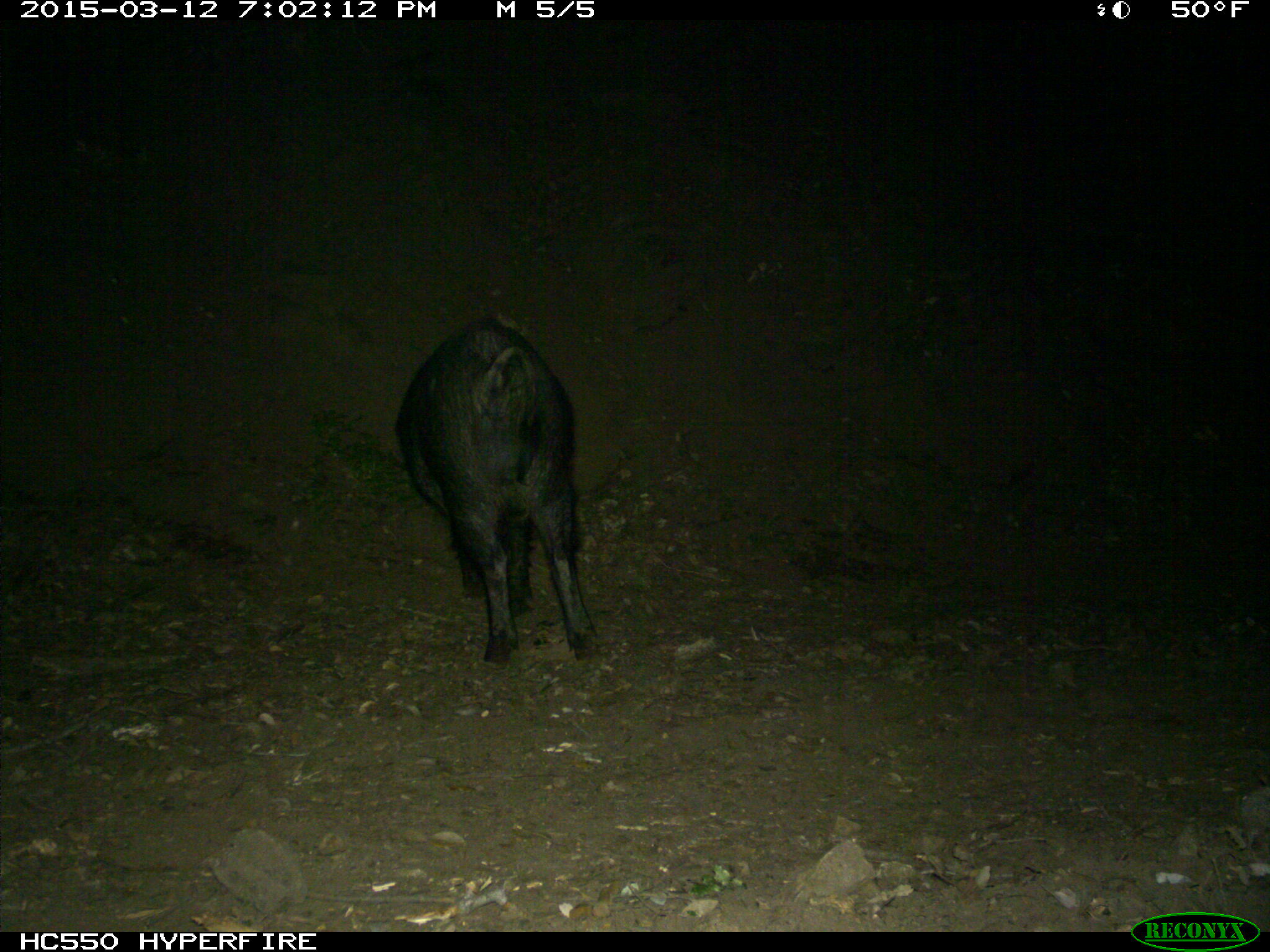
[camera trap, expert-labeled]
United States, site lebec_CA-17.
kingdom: Animalia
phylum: Chordata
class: Mammalia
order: Artiodactyla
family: Suidae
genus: Sus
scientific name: Sus scrofa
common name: wild boar